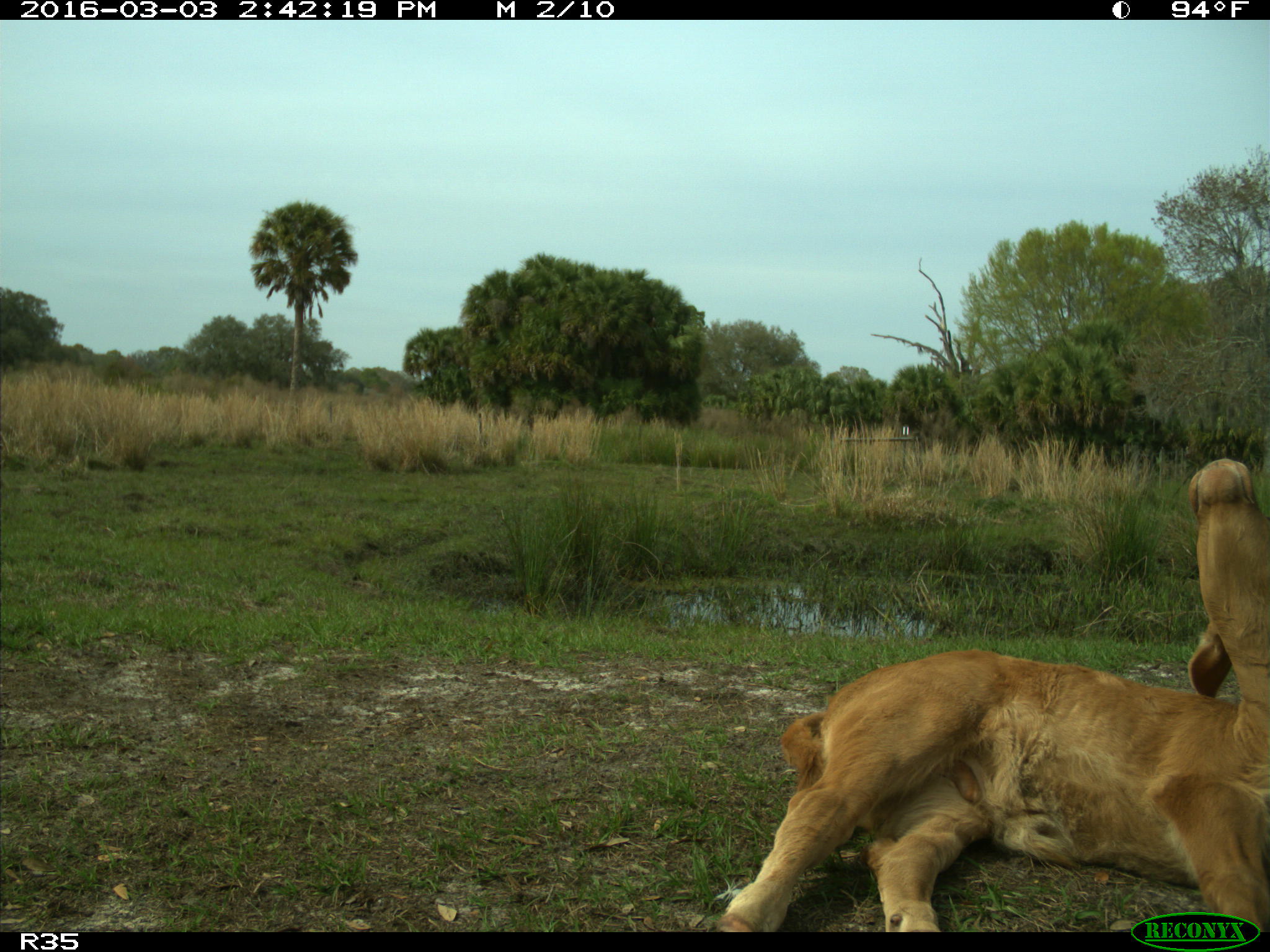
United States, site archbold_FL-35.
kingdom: Animalia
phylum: Chordata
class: Mammalia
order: Artiodactyla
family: Bovidae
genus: Bos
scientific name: Bos taurus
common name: domestic cow